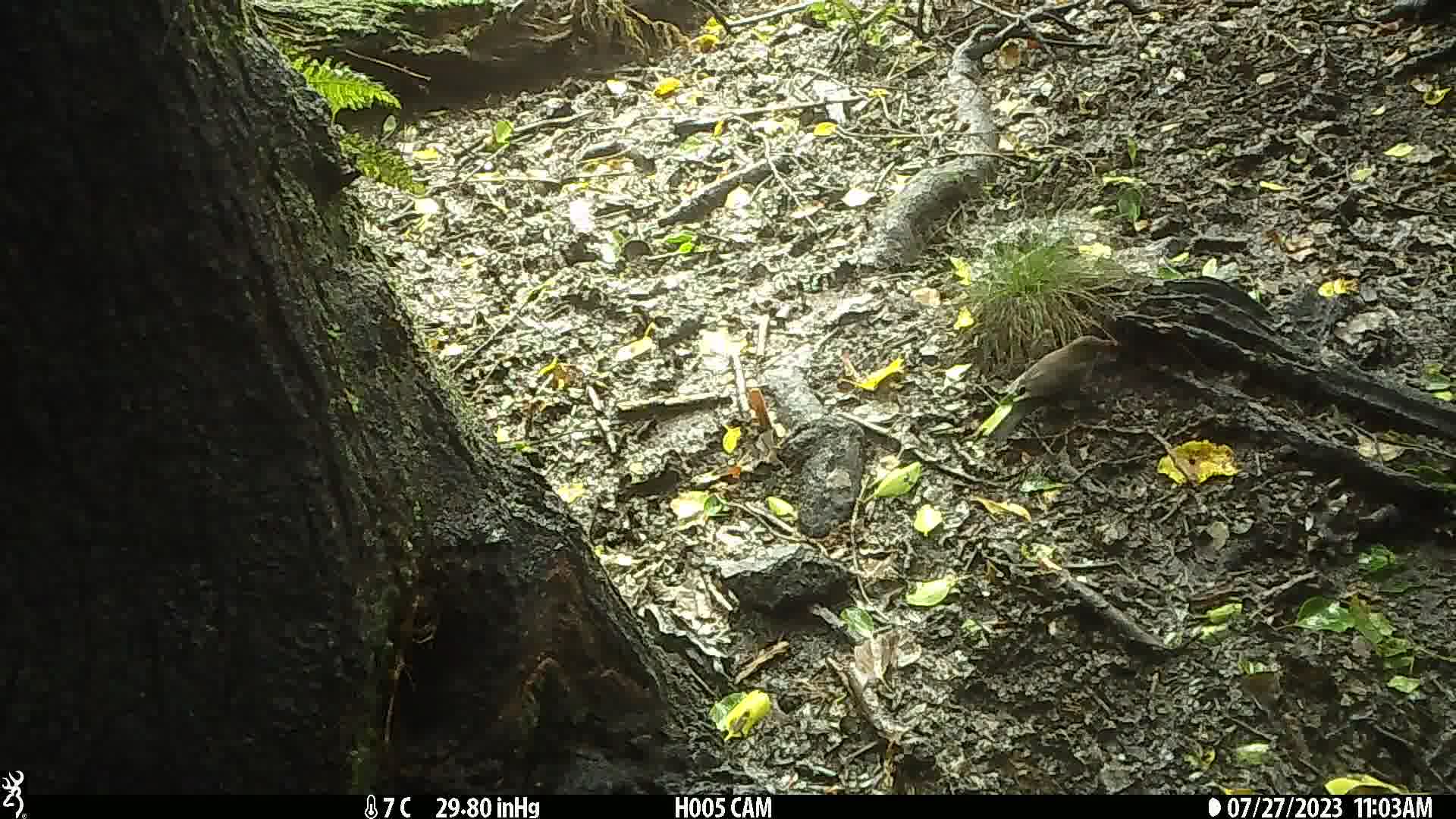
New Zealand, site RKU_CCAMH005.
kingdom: Animalia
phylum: Chordata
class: Aves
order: Passeriformes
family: Turdidae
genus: Turdus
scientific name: Turdus merula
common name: eurasian blackbird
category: blackbird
Blackbird (eurasian blackbird) (Turdus merula).